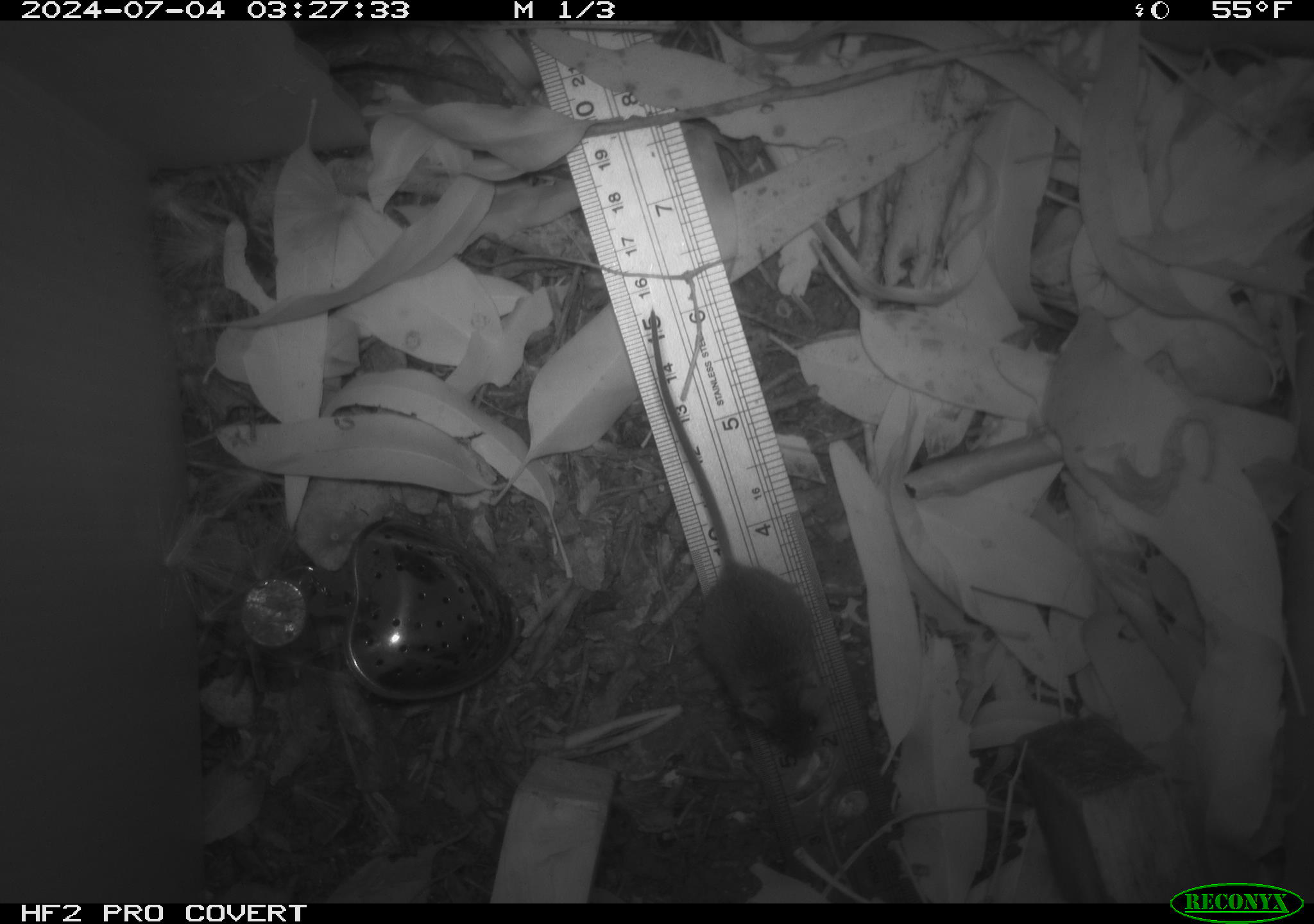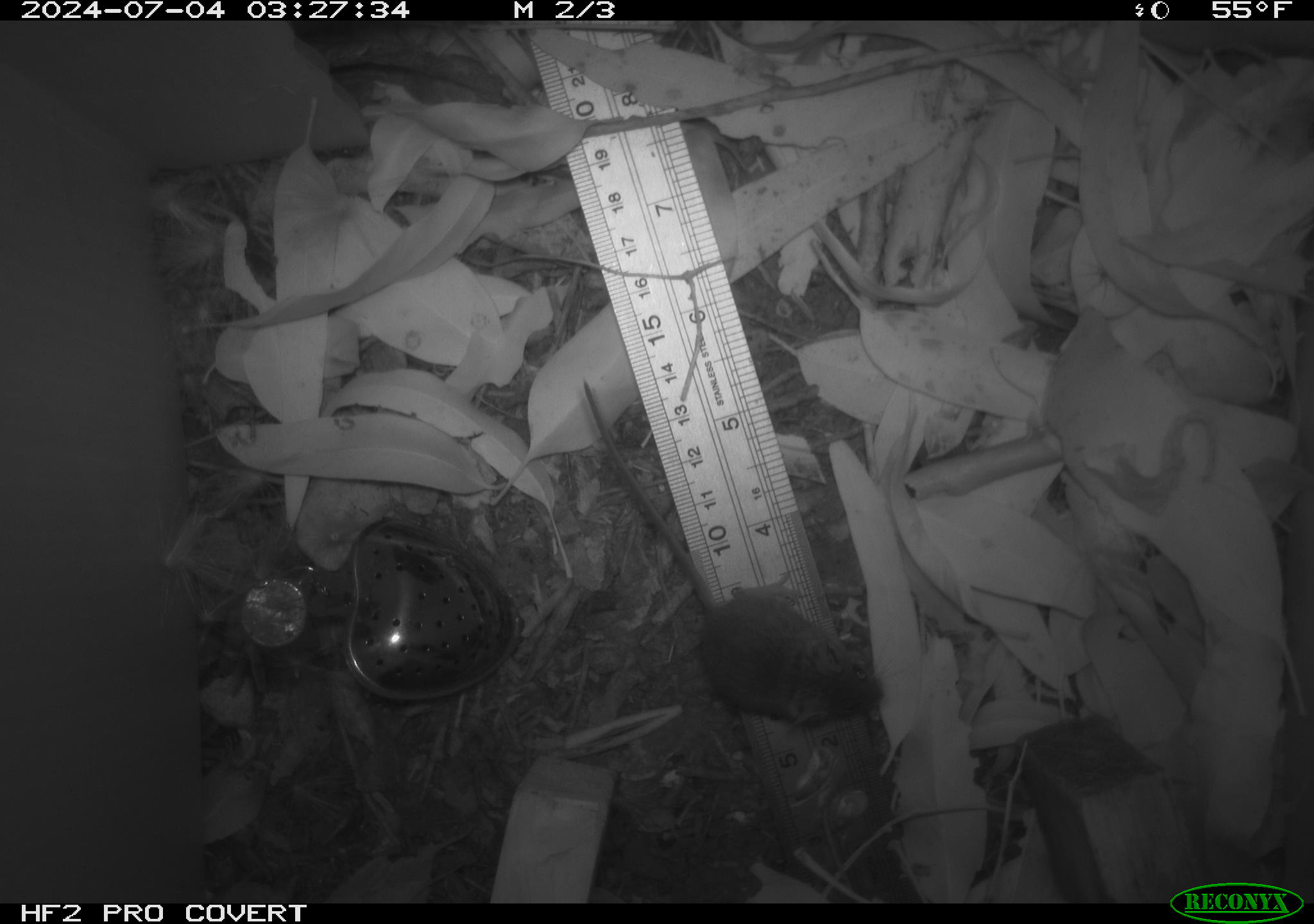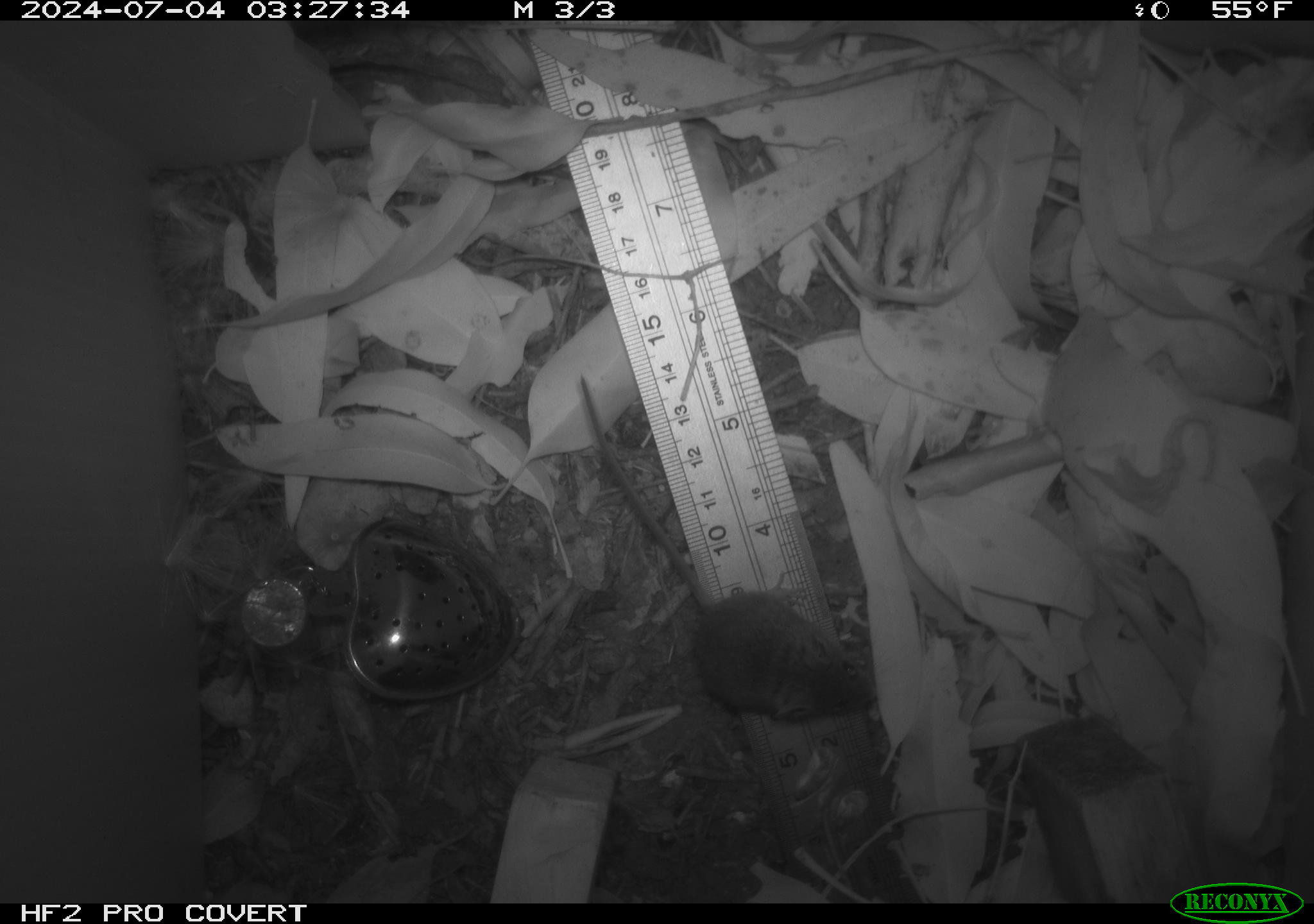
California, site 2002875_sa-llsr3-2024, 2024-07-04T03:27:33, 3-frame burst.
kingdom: Animalia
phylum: Chordata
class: Mammalia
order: Rodentia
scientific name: Rodentia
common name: mouse species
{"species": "mouse species (Rodentia)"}